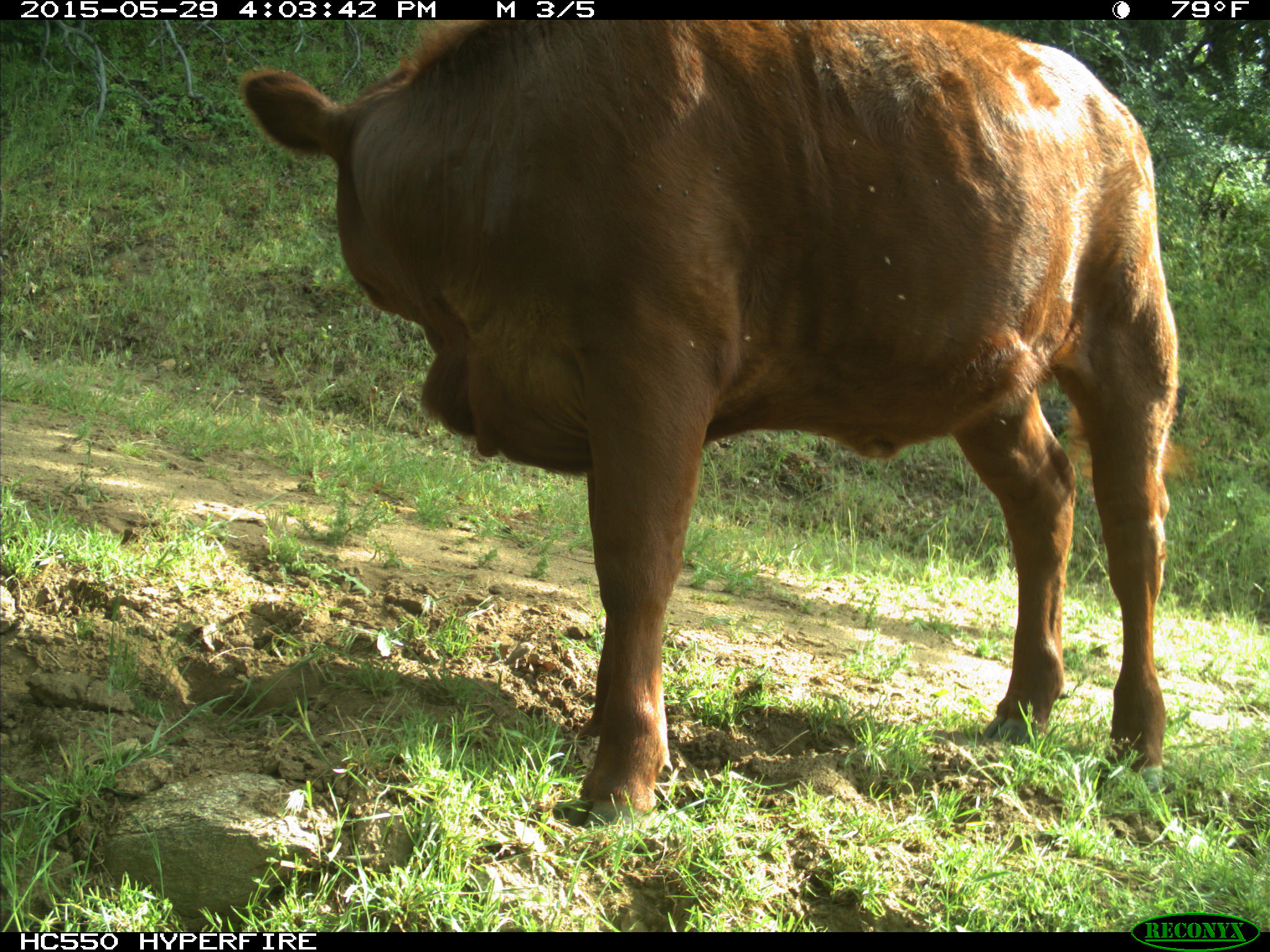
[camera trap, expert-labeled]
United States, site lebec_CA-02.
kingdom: Animalia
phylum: Chordata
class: Mammalia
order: Artiodactyla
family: Bovidae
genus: Bos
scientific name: Bos taurus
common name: domestic cow